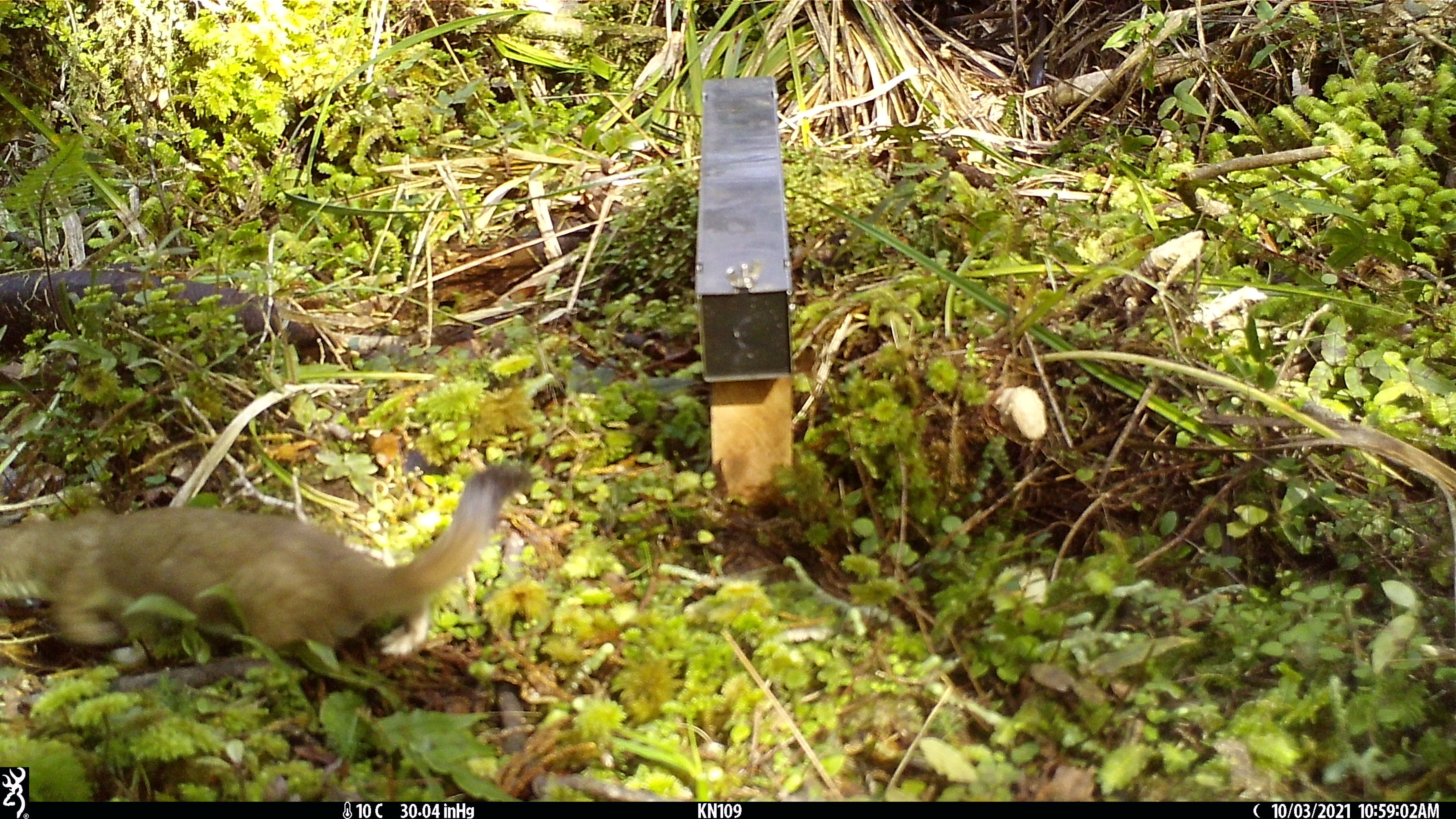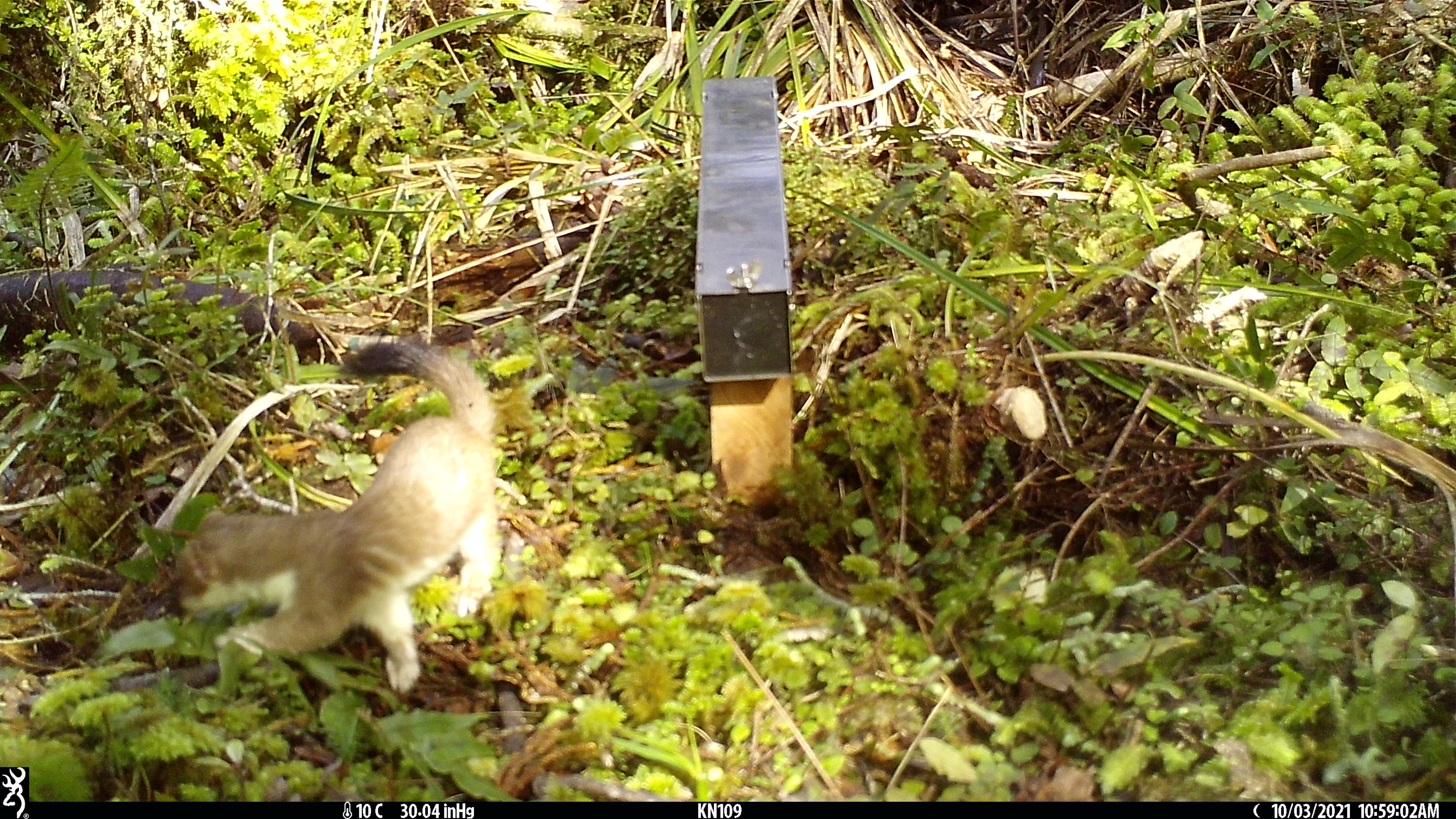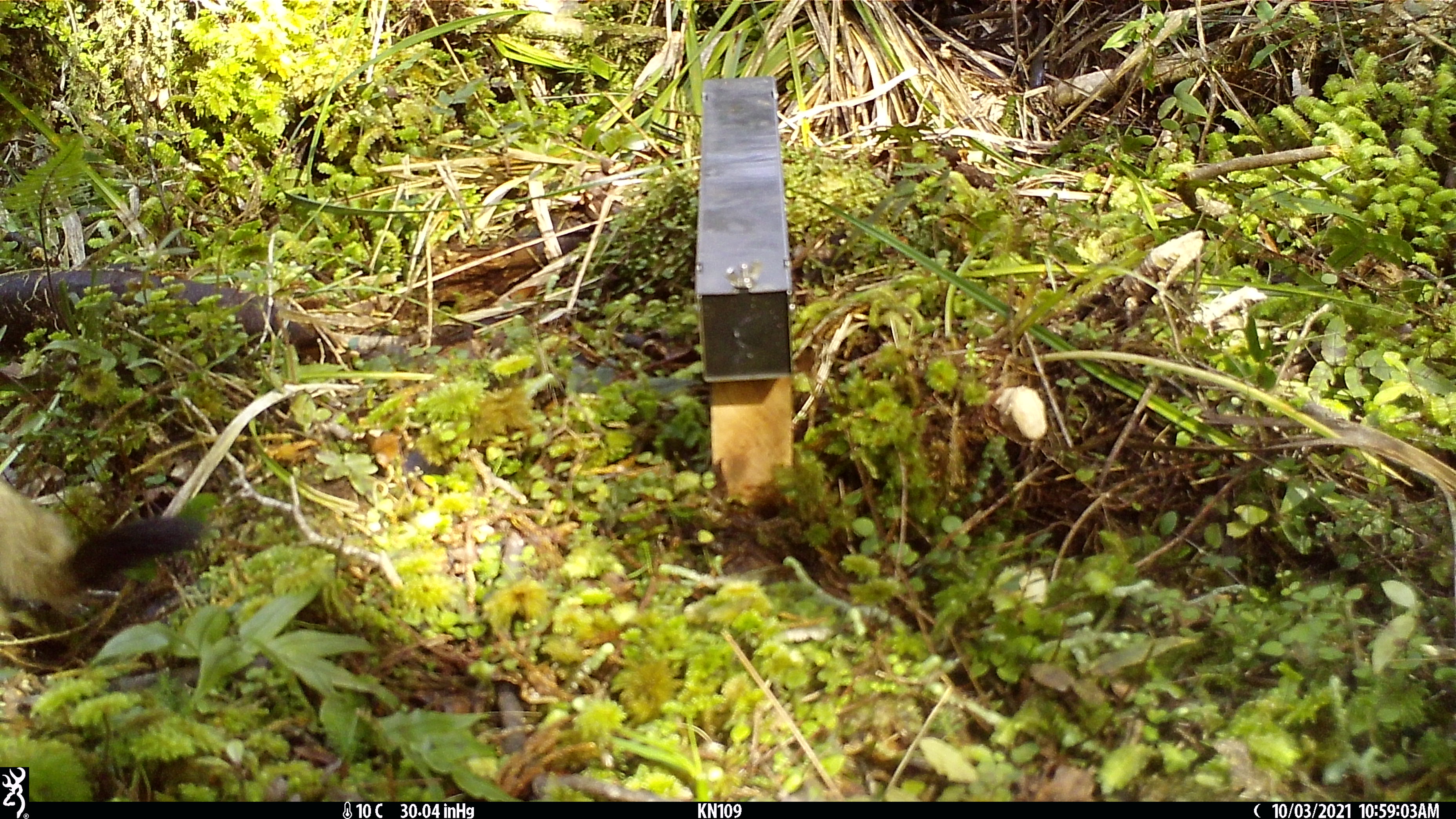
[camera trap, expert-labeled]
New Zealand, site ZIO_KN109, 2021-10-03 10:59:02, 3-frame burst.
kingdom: Animalia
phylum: Chordata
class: Mammalia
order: Carnivora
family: Mustelidae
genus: Mustela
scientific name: Mustela erminea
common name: stoat